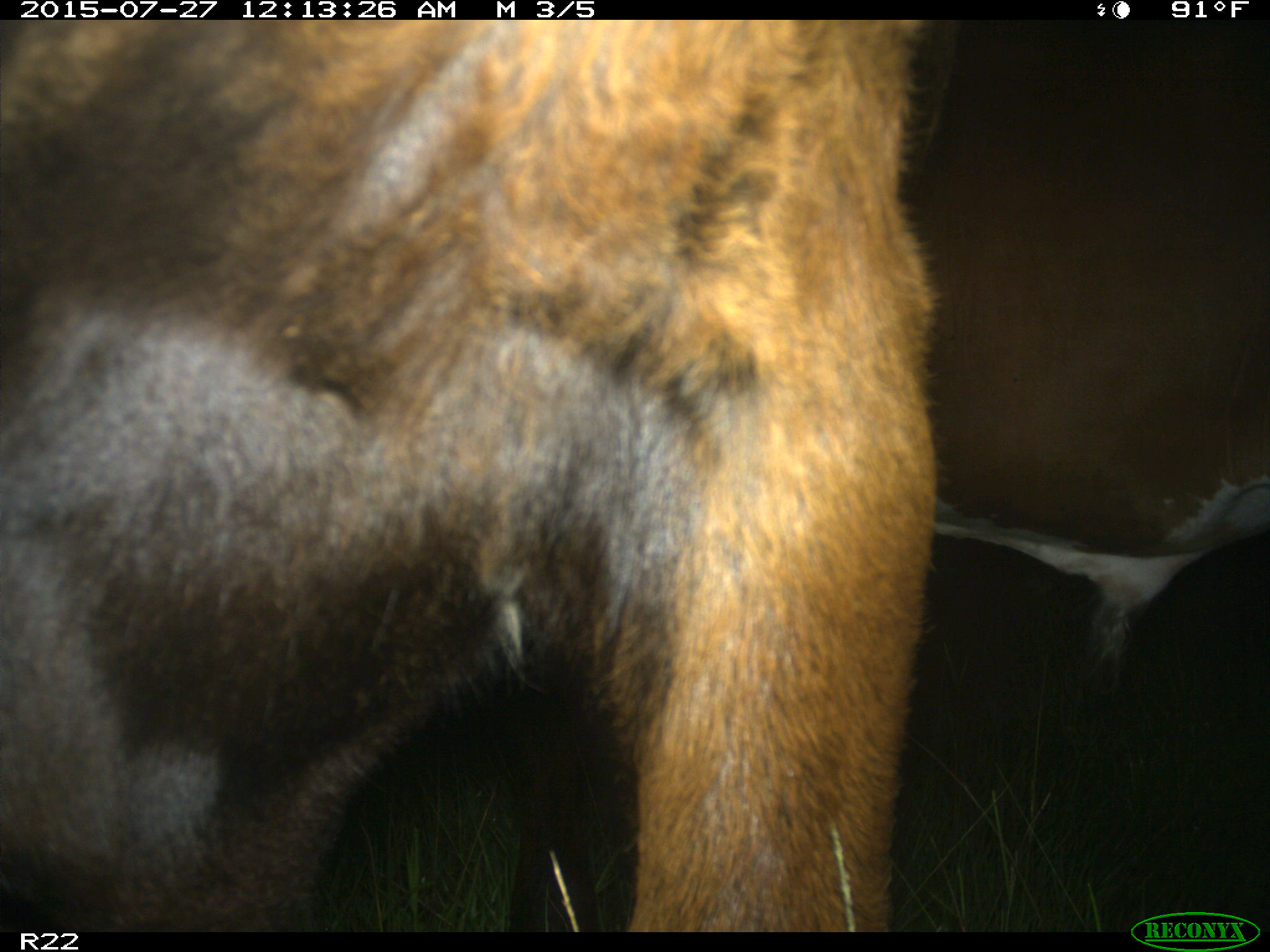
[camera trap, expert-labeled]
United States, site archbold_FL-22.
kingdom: Animalia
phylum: Chordata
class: Mammalia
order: Artiodactyla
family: Bovidae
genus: Bos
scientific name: Bos taurus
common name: domestic cow